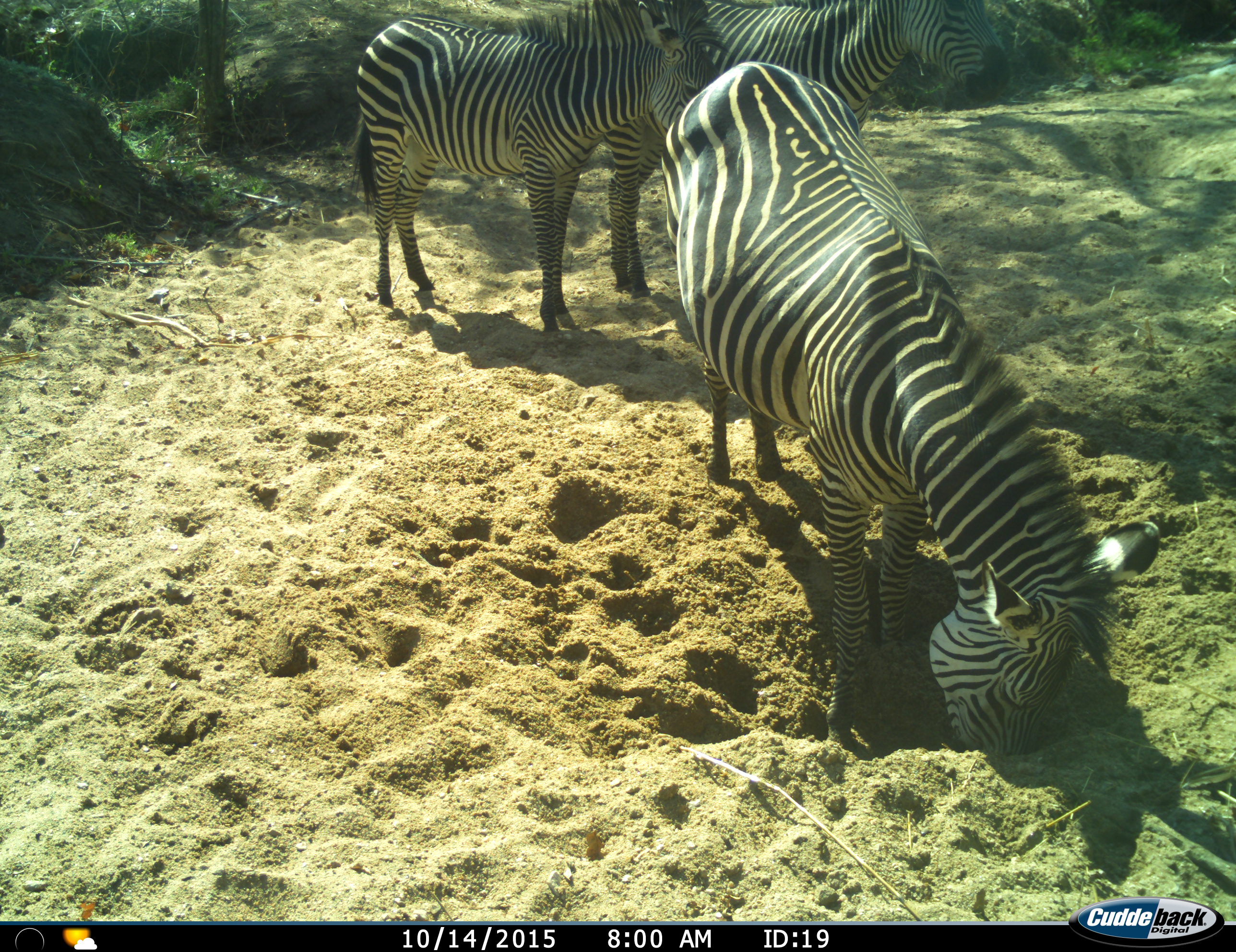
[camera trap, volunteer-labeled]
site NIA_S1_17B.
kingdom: Animalia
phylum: Chordata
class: Mammalia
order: Perissodactyla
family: Equidae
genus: Equus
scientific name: Equus quagga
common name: plains zebra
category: zebraplains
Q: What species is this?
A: Zebraplains (plains zebra) (Equus quagga).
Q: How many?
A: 3.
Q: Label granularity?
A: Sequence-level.